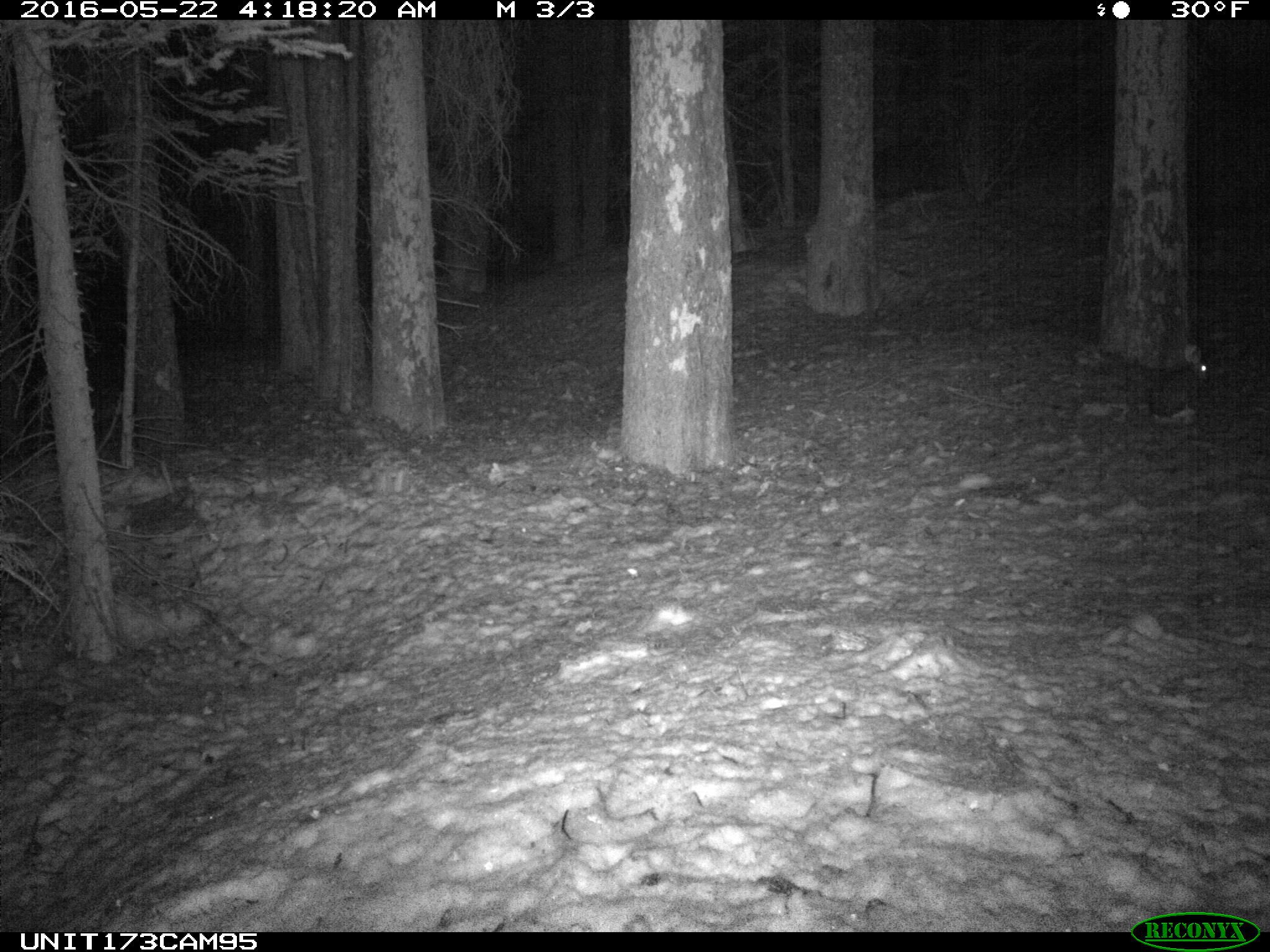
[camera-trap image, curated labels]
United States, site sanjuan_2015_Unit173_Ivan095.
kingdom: Animalia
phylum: Chordata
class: Mammalia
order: Lagomorpha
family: Leporidae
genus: Lepus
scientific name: Lepus americanus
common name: snowshoe hare